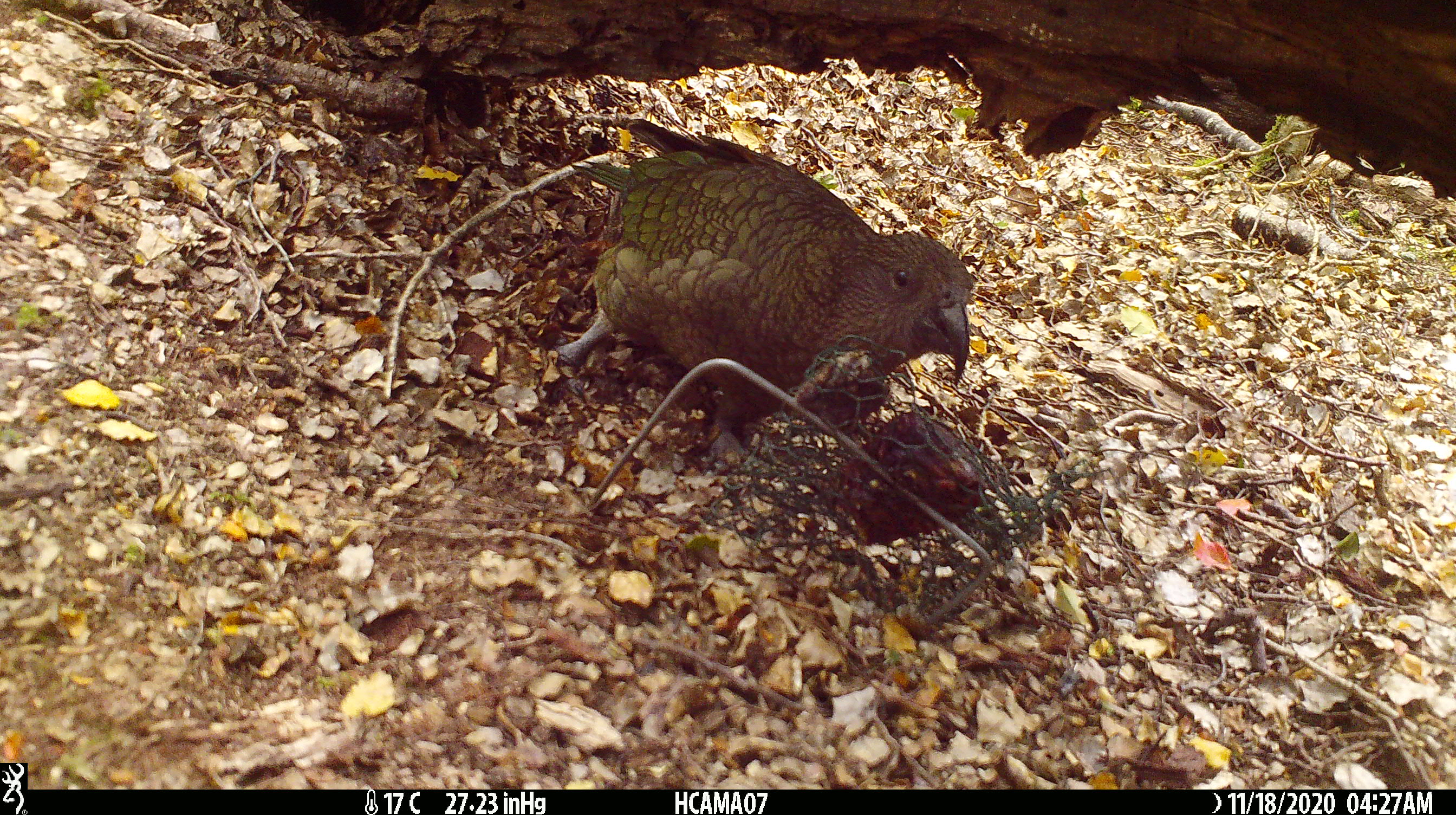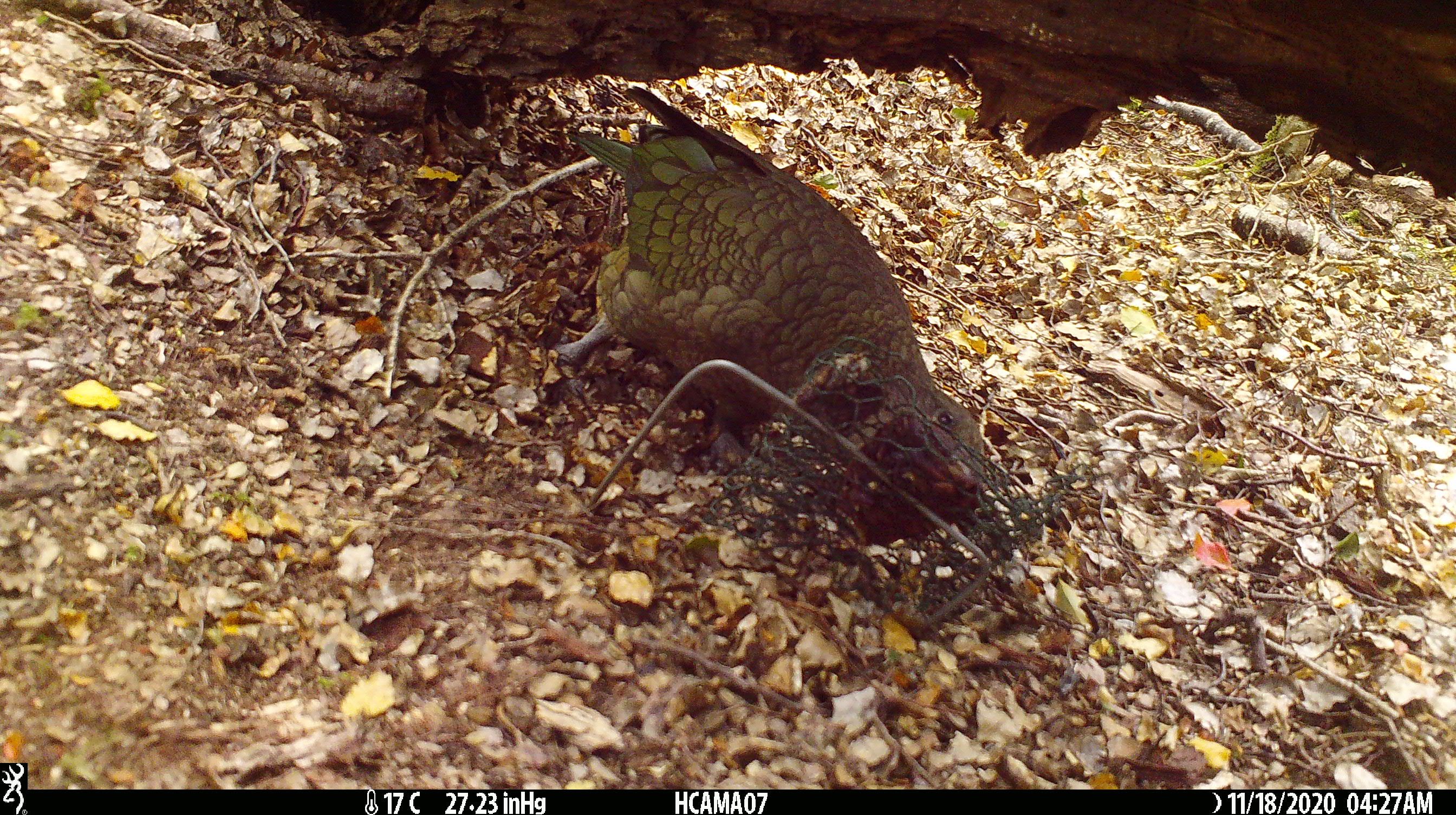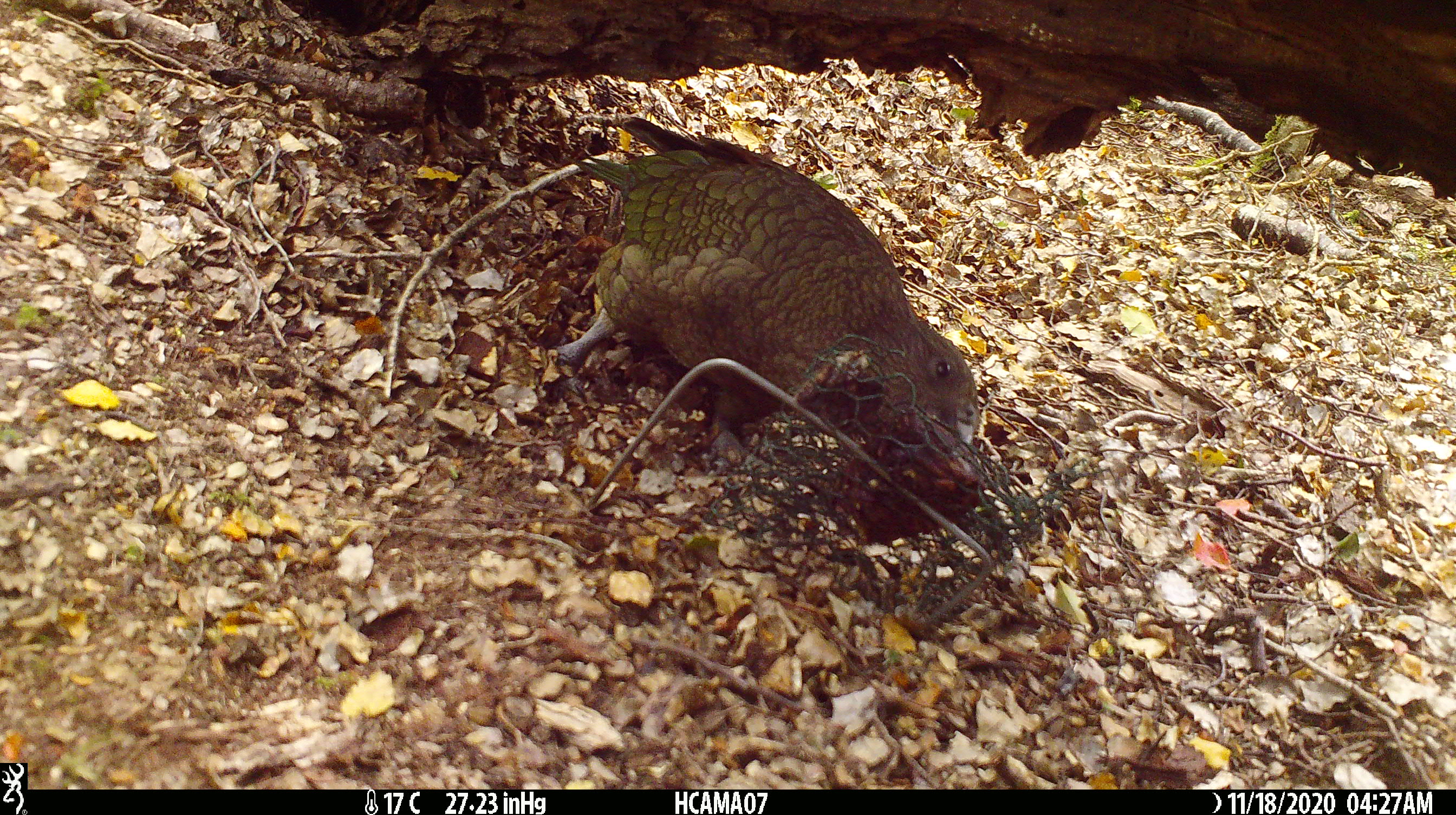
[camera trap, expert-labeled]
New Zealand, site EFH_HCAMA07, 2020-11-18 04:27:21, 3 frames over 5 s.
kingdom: Animalia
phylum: Chordata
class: Aves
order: Psittaciformes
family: Strigopidae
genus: Nestor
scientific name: Nestor notabilis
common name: kea